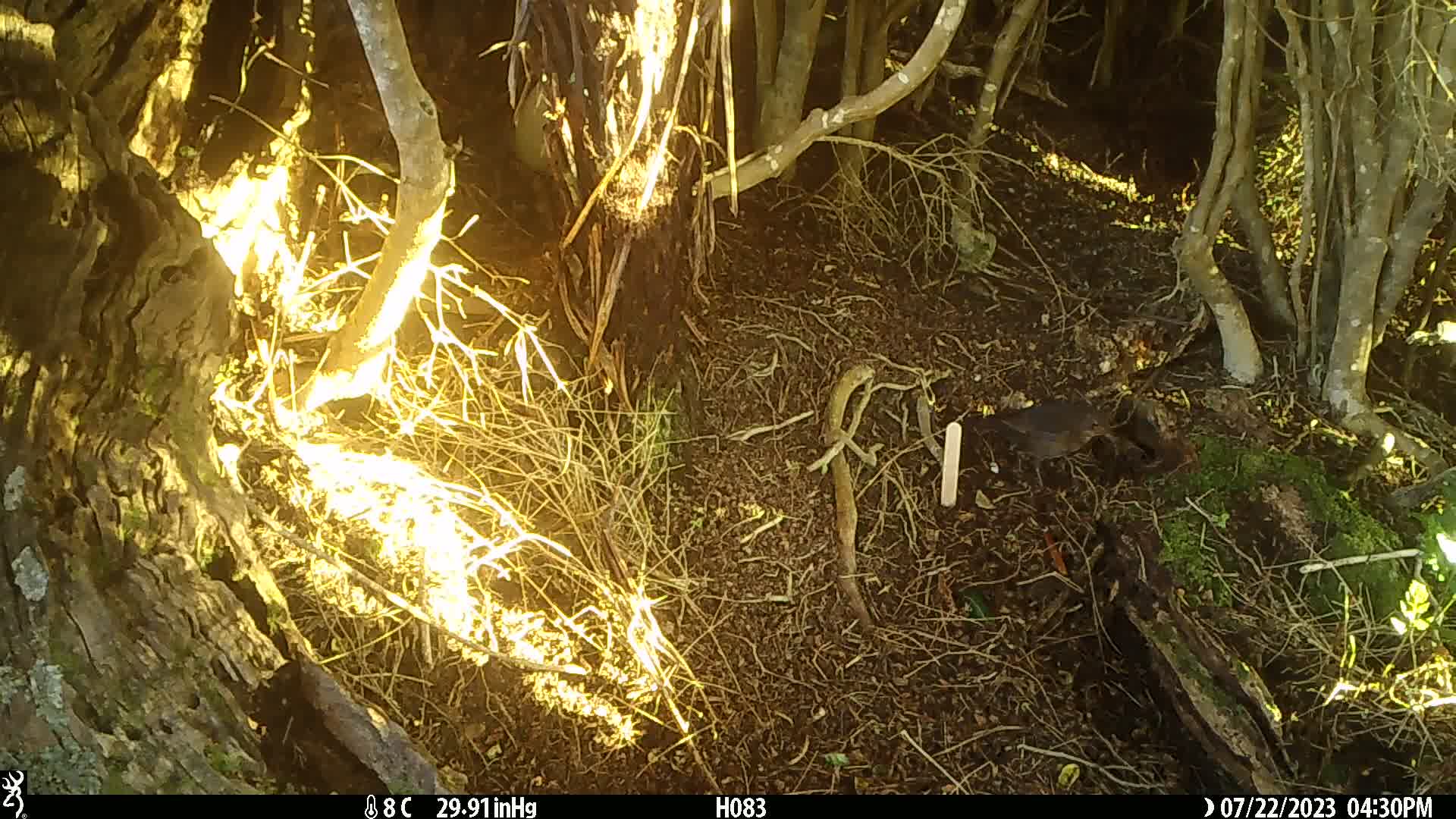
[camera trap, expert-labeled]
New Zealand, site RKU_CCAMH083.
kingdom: Animalia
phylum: Chordata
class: Aves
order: Passeriformes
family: Turdidae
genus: Turdus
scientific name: Turdus merula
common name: eurasian blackbird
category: blackbird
Blackbird (eurasian blackbird) (Turdus merula).